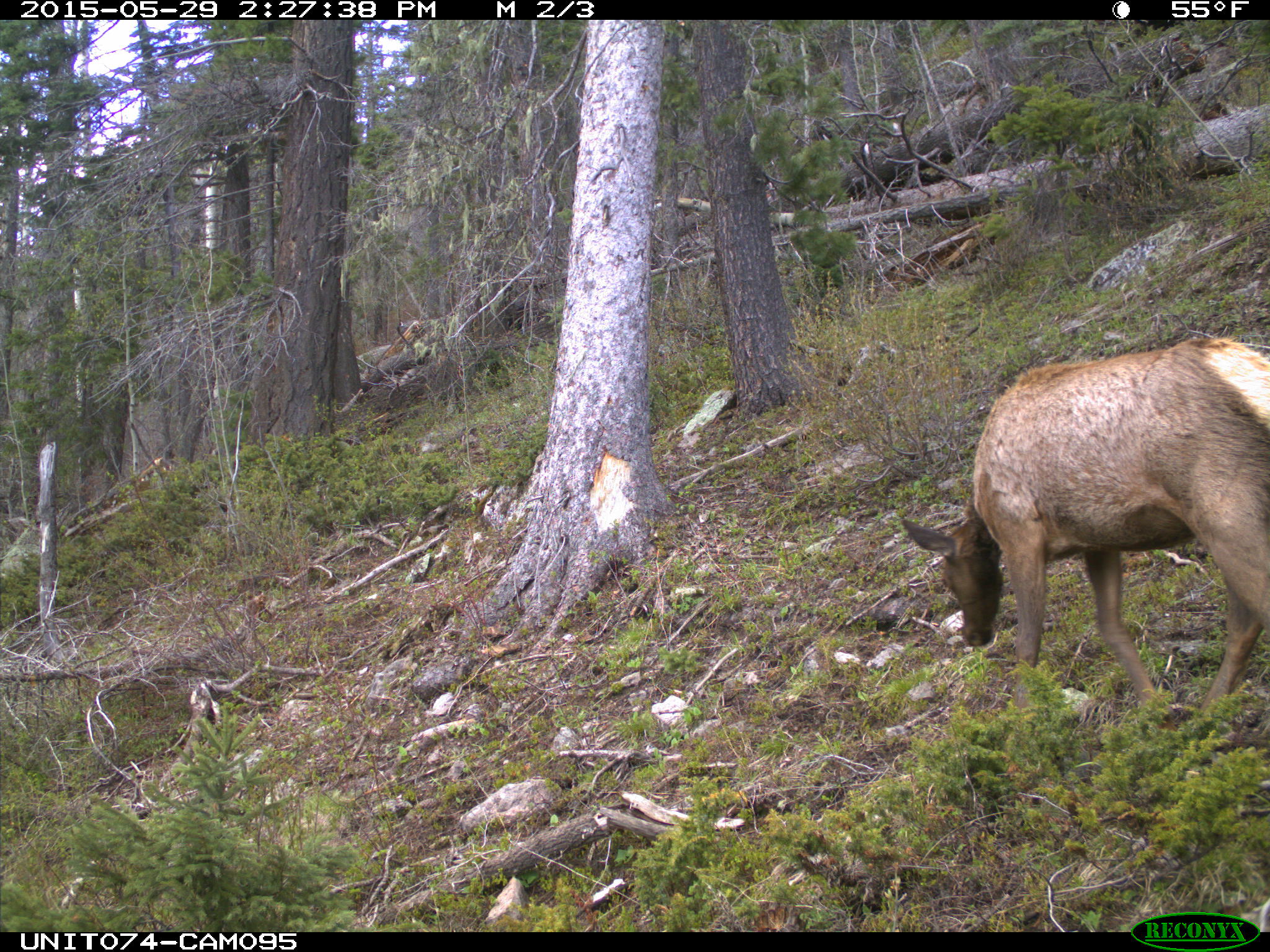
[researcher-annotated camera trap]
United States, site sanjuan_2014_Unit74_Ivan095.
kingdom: Animalia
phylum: Chordata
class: Mammalia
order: Artiodactyla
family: Cervidae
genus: Cervus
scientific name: Cervus elaphus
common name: red deer